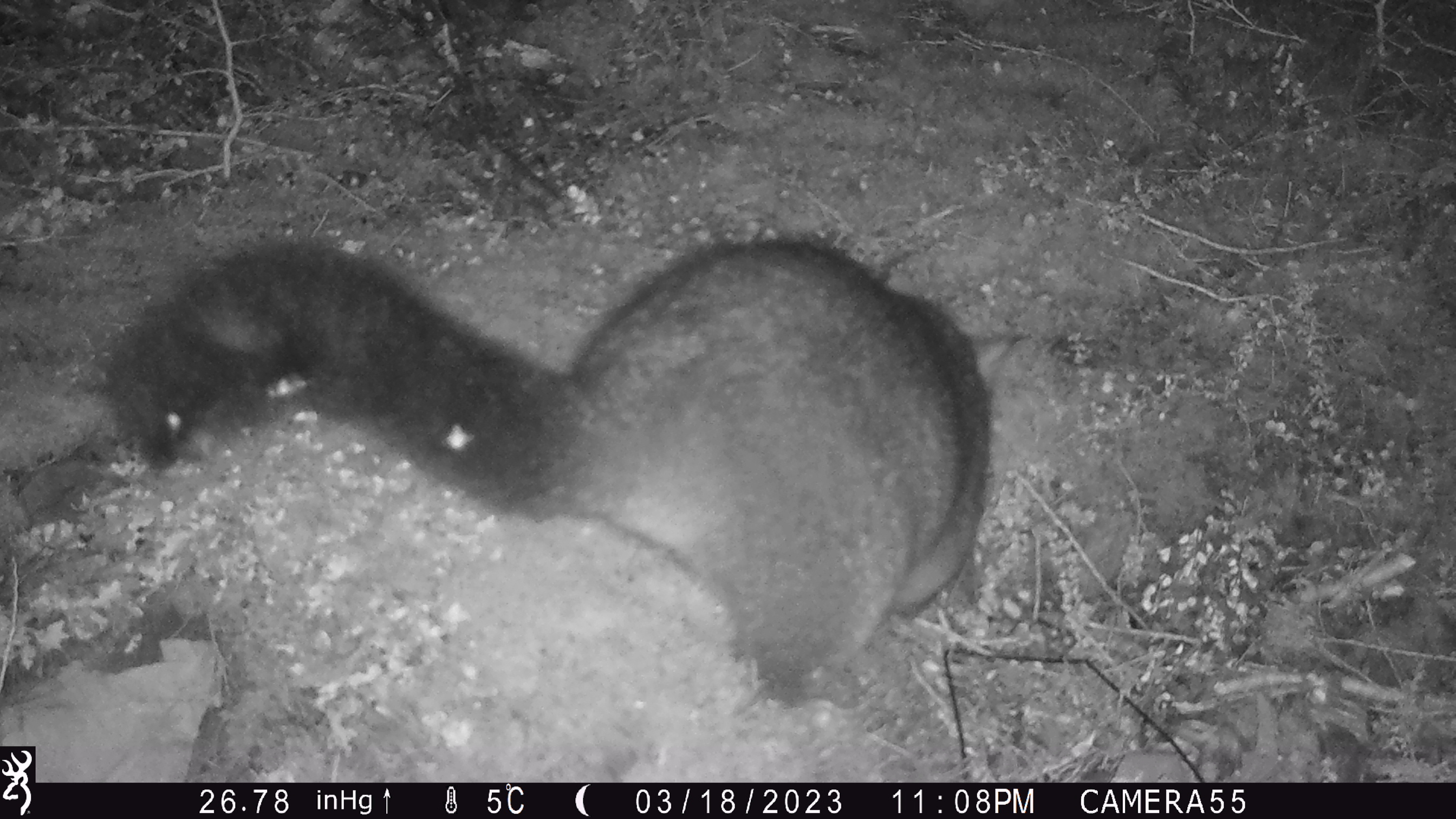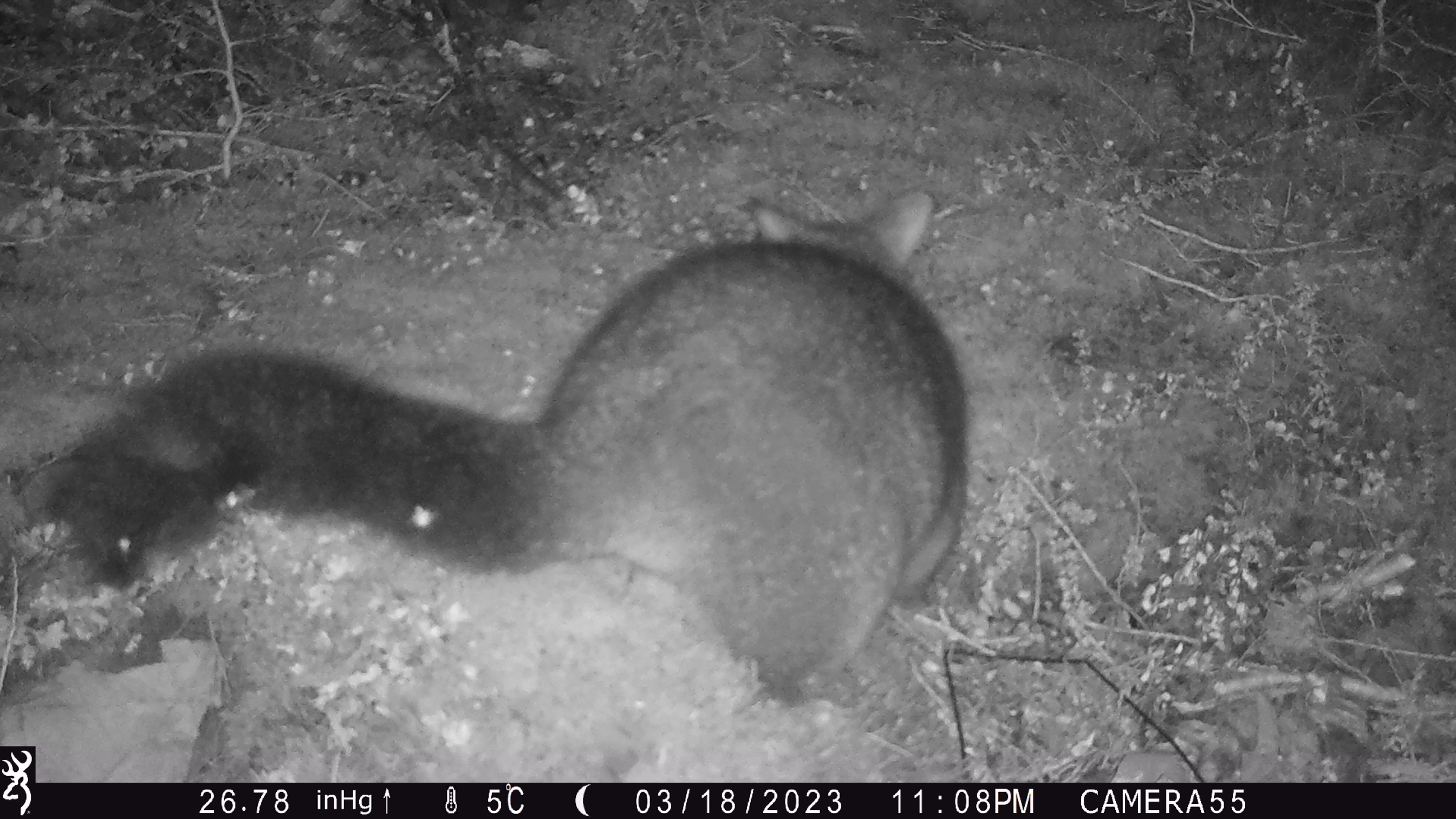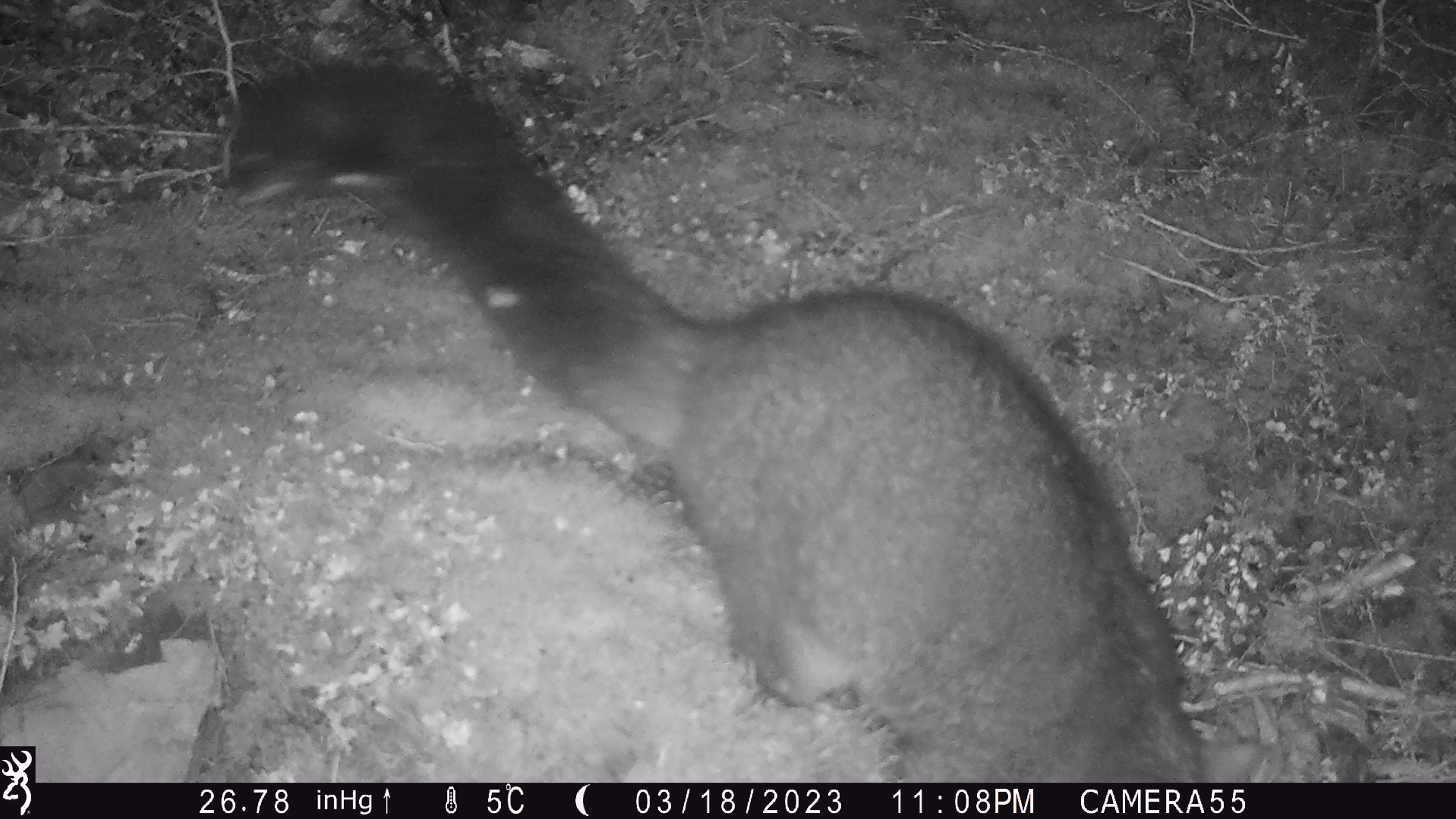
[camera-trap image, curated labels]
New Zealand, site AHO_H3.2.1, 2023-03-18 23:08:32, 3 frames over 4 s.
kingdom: Animalia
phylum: Chordata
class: Mammalia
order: Carnivora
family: Mustelidae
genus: Mustela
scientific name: Mustela erminea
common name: stoat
Stoat (Mustela erminea).